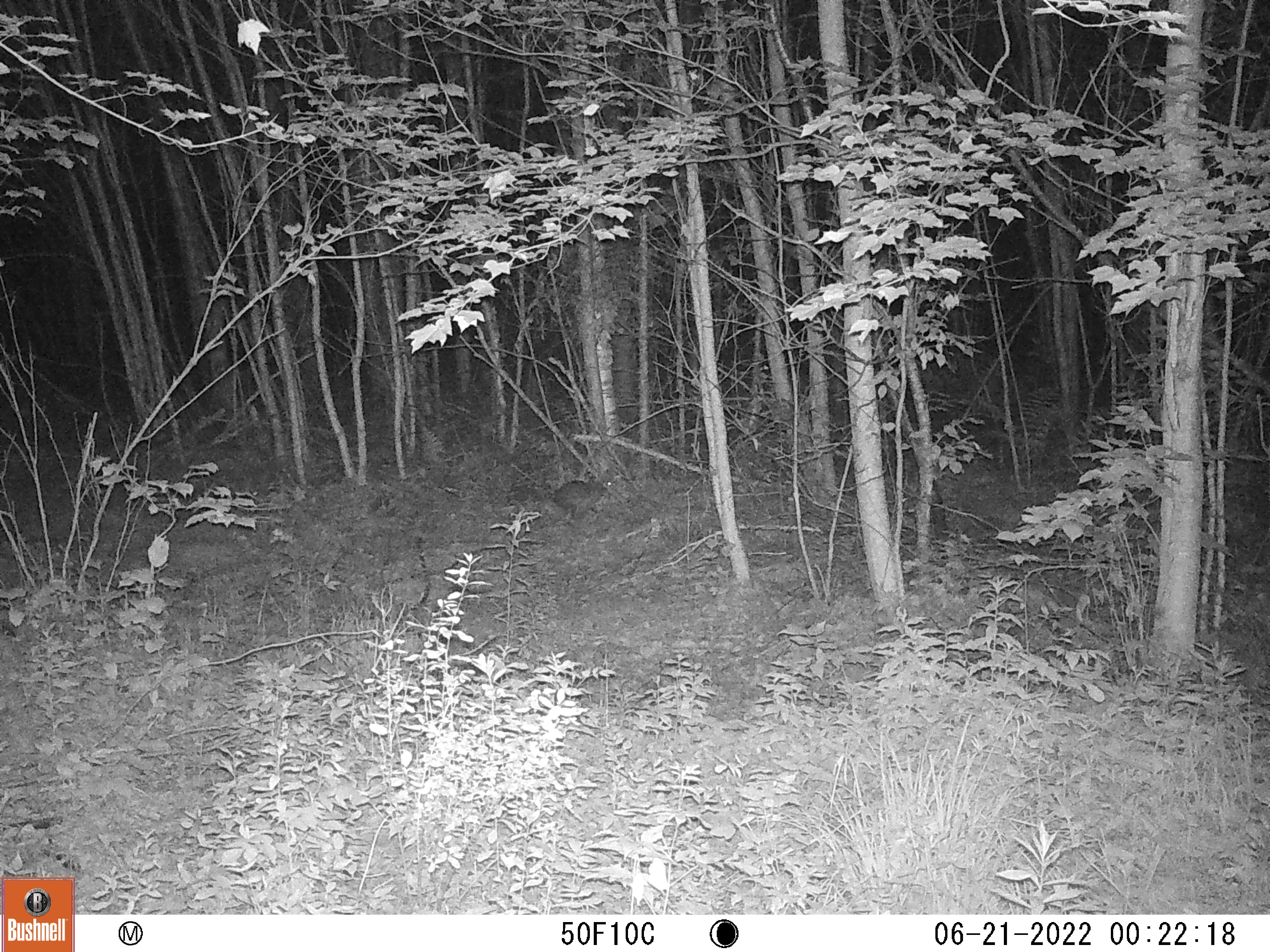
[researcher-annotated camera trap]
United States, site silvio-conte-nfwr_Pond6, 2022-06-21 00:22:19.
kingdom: Animalia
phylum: Chordata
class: Mammalia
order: Lagomorpha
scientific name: Lagomorpha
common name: rabbit or hare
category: rabbit or hare sp.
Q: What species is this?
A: Rabbit or hare sp. (rabbit or hare) (Lagomorpha).